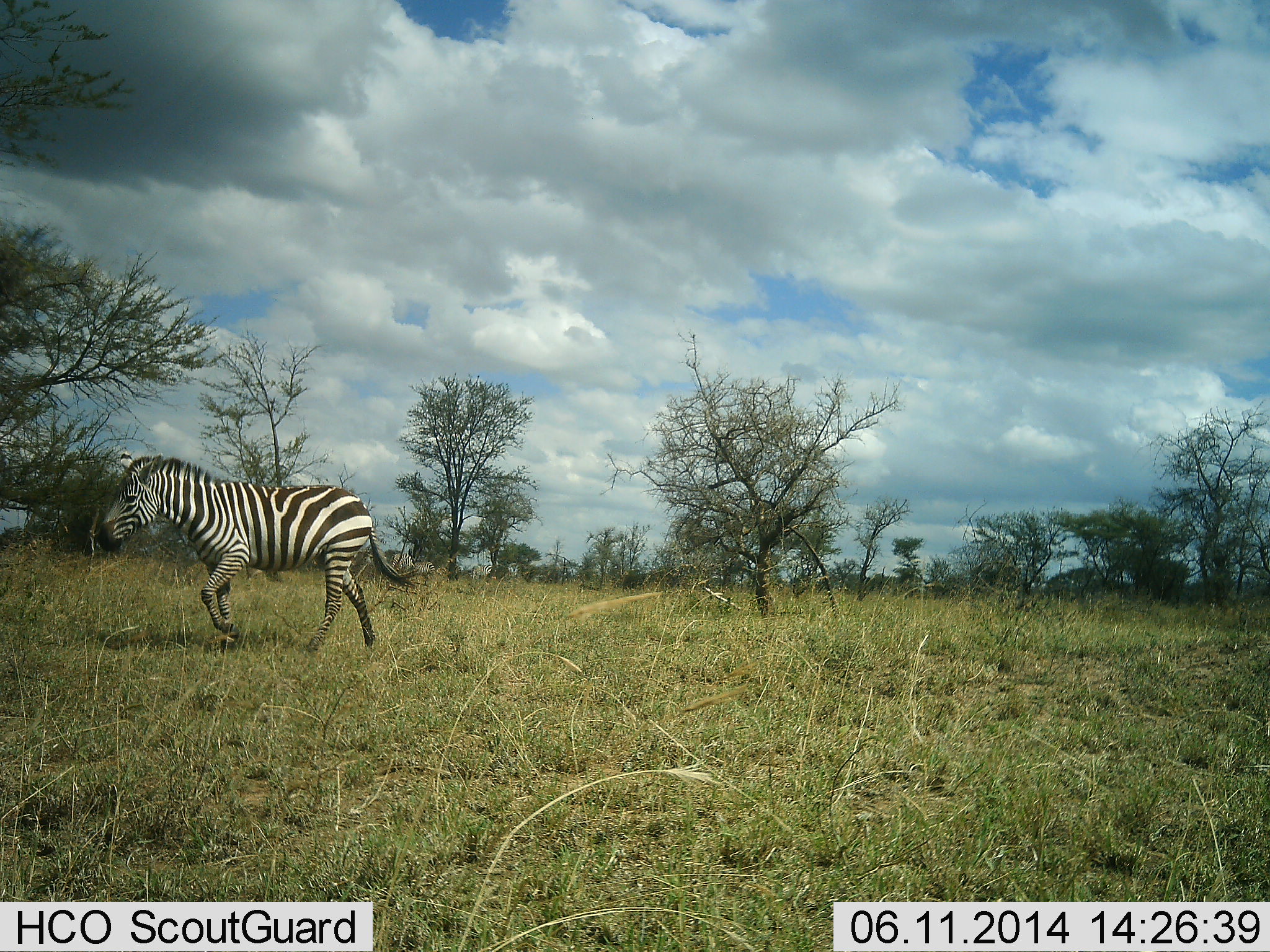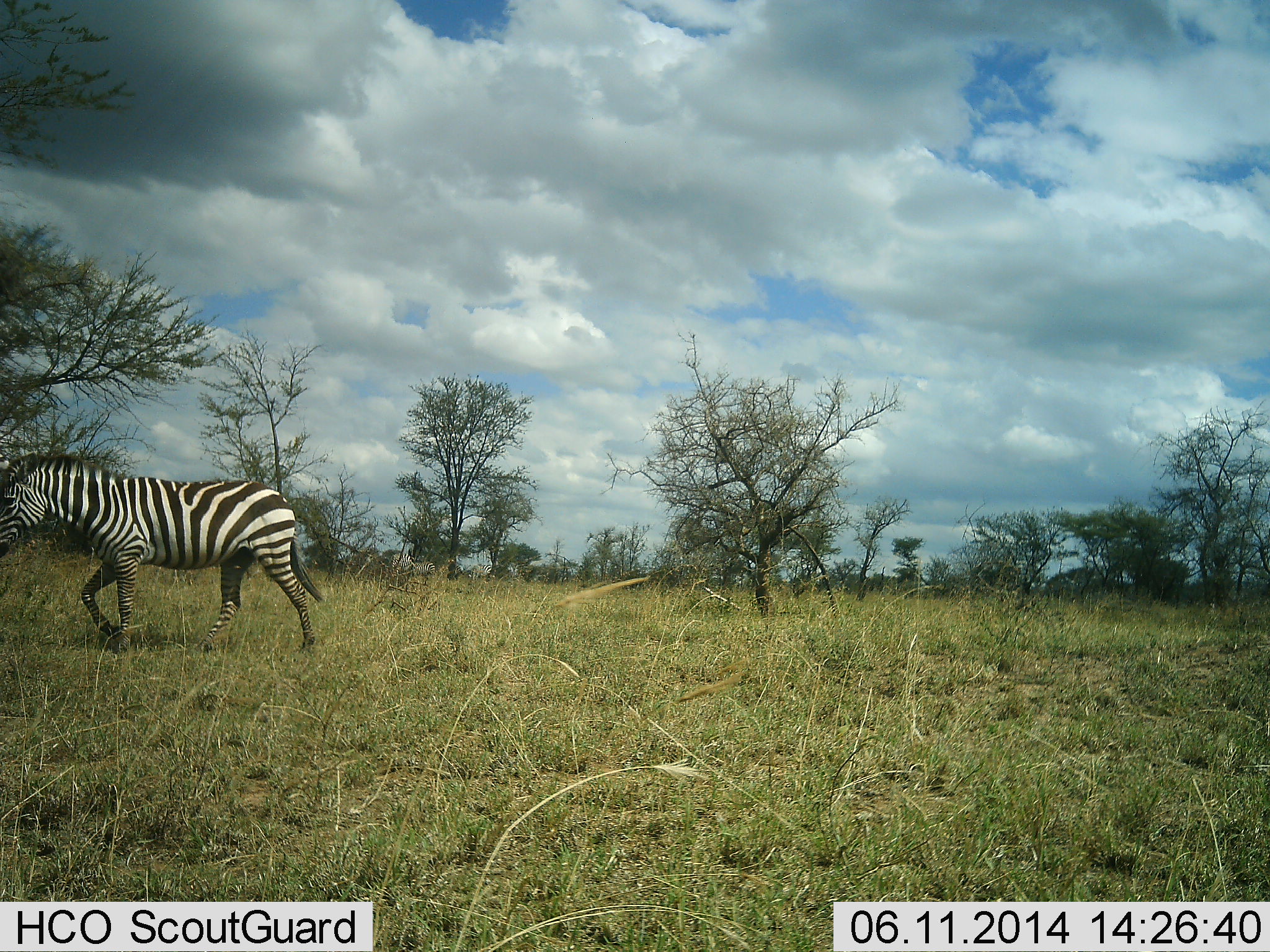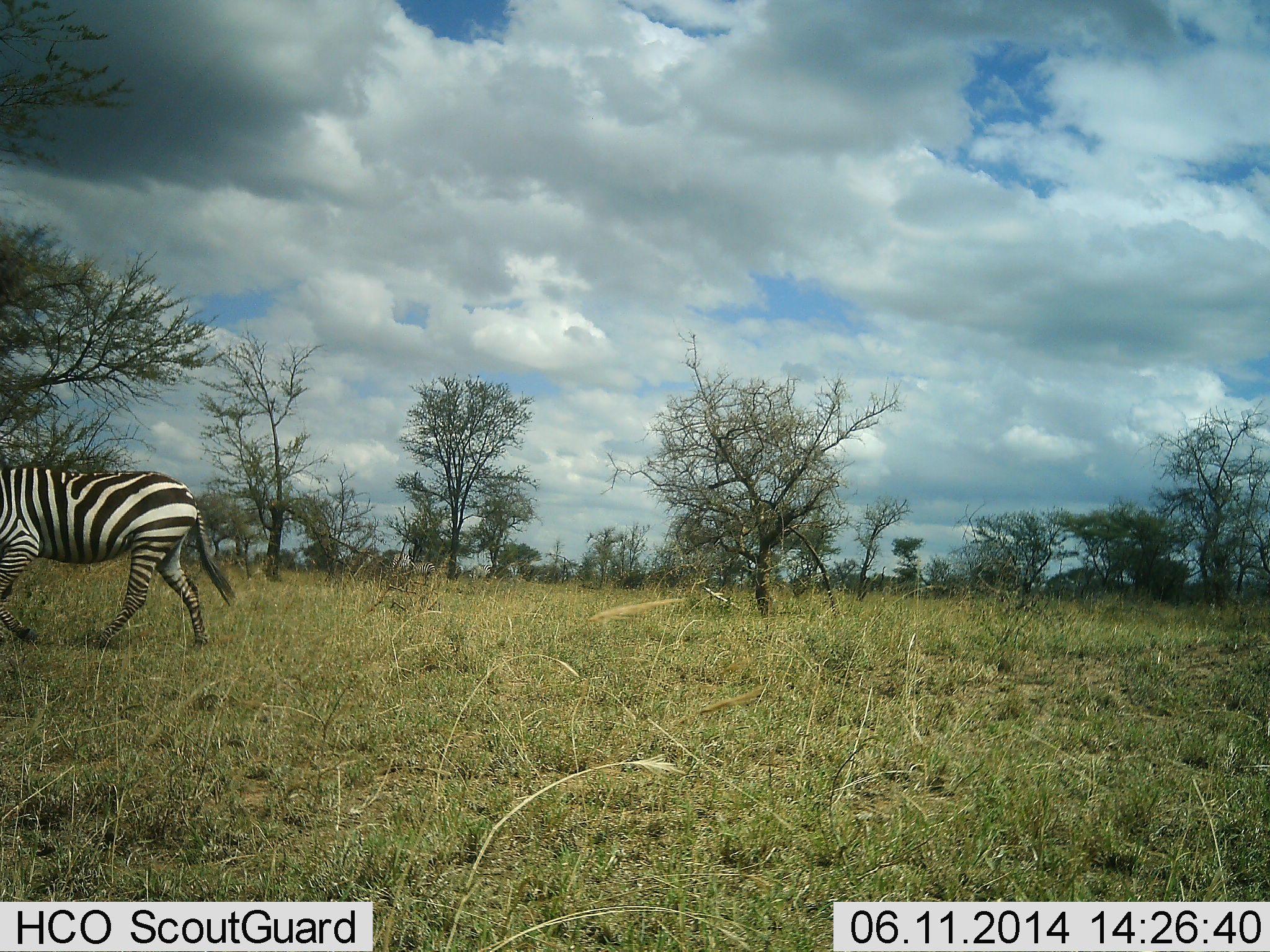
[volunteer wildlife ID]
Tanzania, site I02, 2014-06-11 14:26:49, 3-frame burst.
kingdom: Animalia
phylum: Chordata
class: Mammalia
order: Perissodactyla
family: Equidae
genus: Equus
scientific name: Equus quagga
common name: plains zebra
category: zebra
Zebra (plains zebra) (Equus quagga), count 1. Behavior (volunteer vote fractions): standing 10%, resting 0%, moving 100%, interacting 0%. Young present (vote fraction): 0%. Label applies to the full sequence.